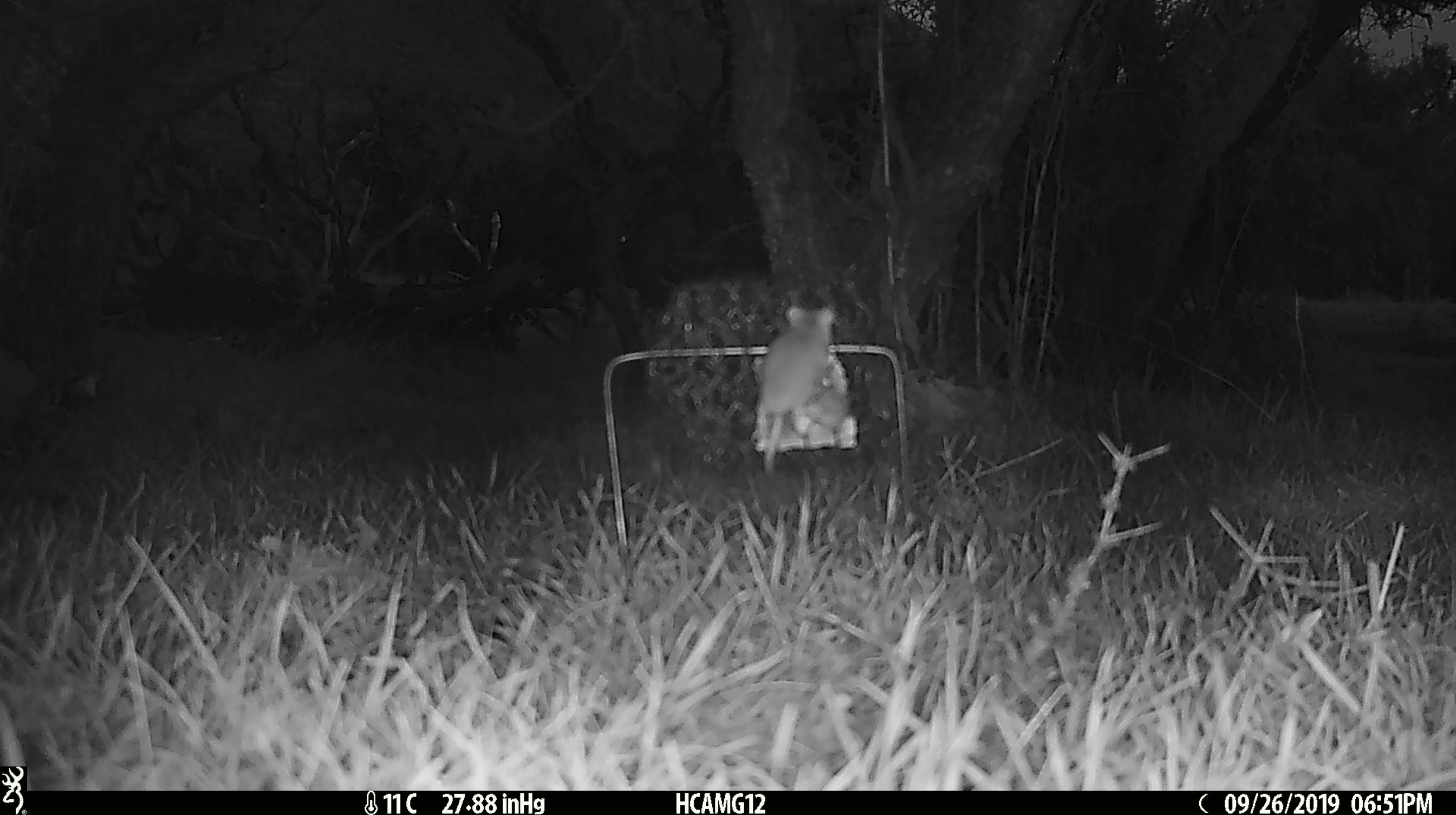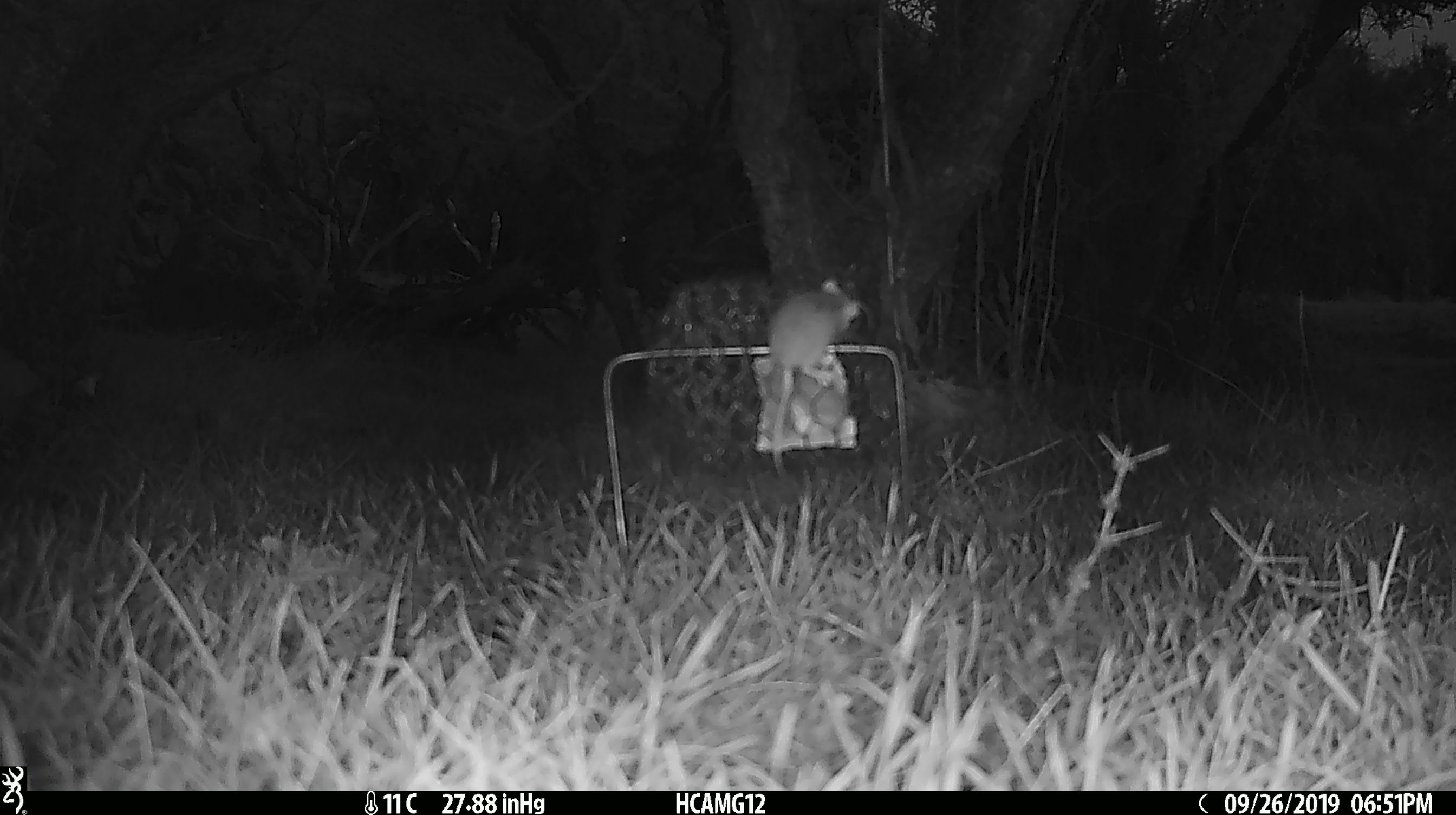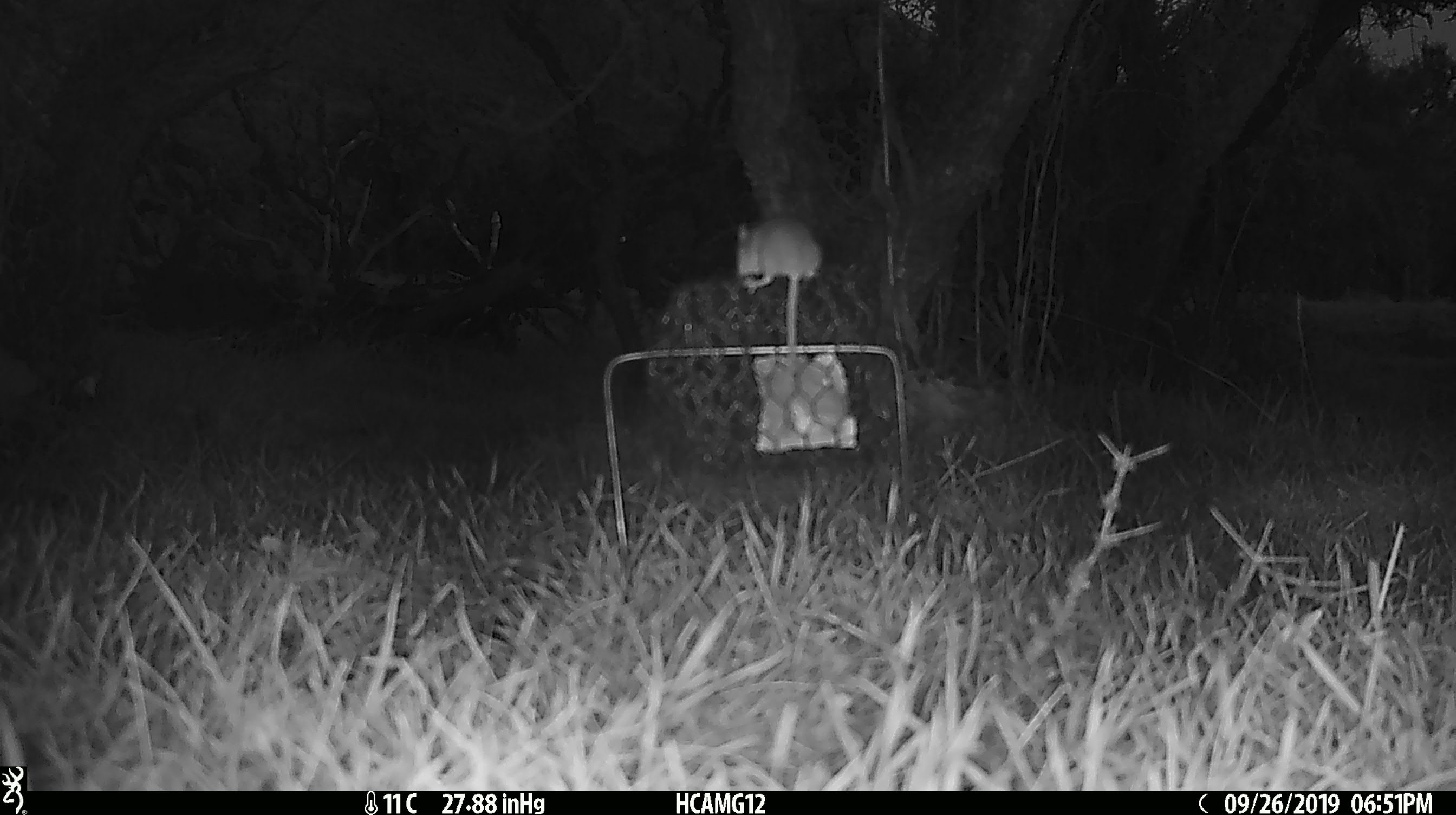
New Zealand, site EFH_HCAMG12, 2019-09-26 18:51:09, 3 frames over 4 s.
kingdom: Animalia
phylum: Chordata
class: Mammalia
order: Rodentia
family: Muridae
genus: Mus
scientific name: Mus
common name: mouse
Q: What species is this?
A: Mouse (Mus).